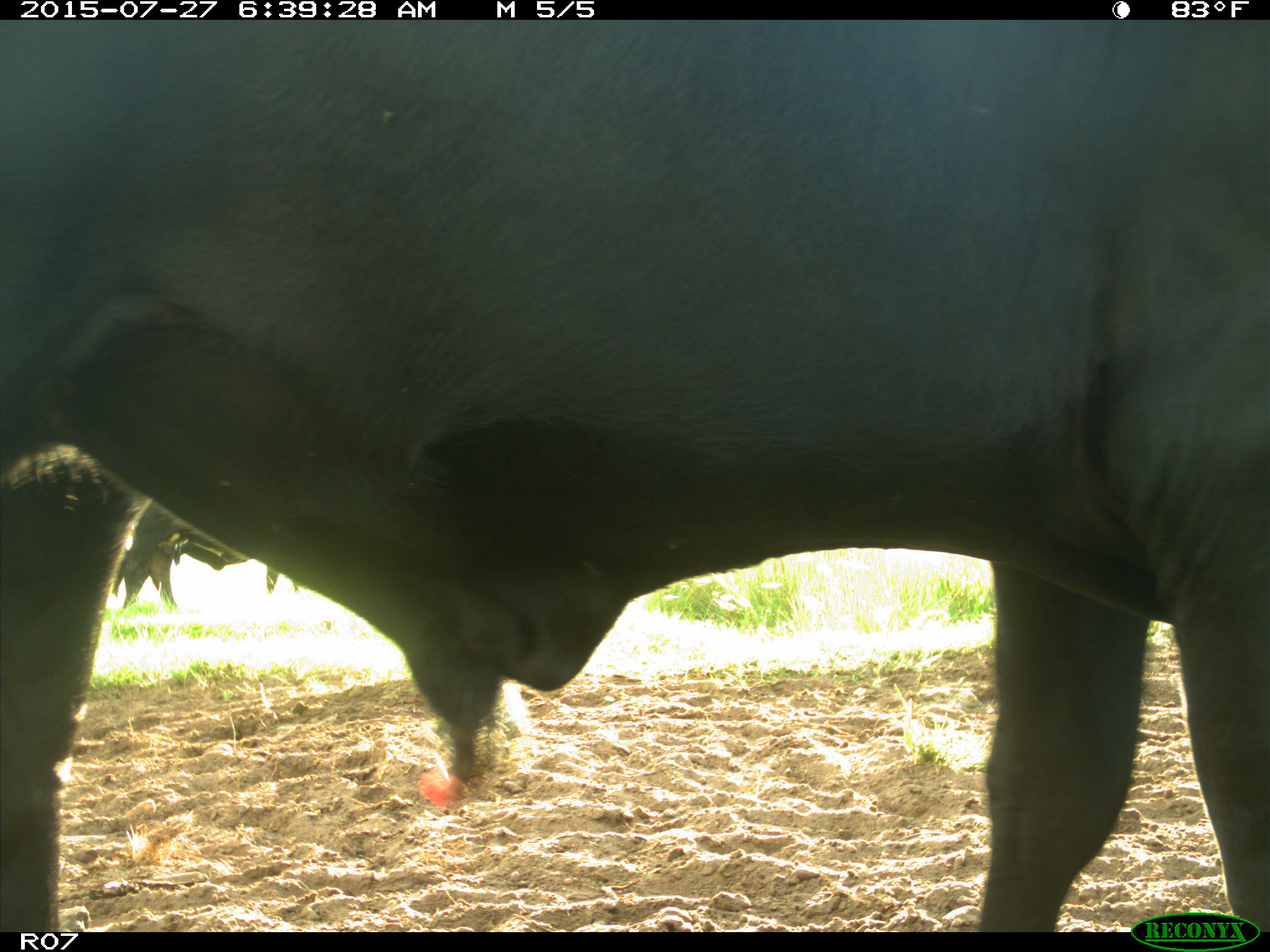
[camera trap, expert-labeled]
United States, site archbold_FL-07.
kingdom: Animalia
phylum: Chordata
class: Mammalia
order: Artiodactyla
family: Bovidae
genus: Bos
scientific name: Bos taurus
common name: domestic cow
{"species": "Bos taurus (domestic cow)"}